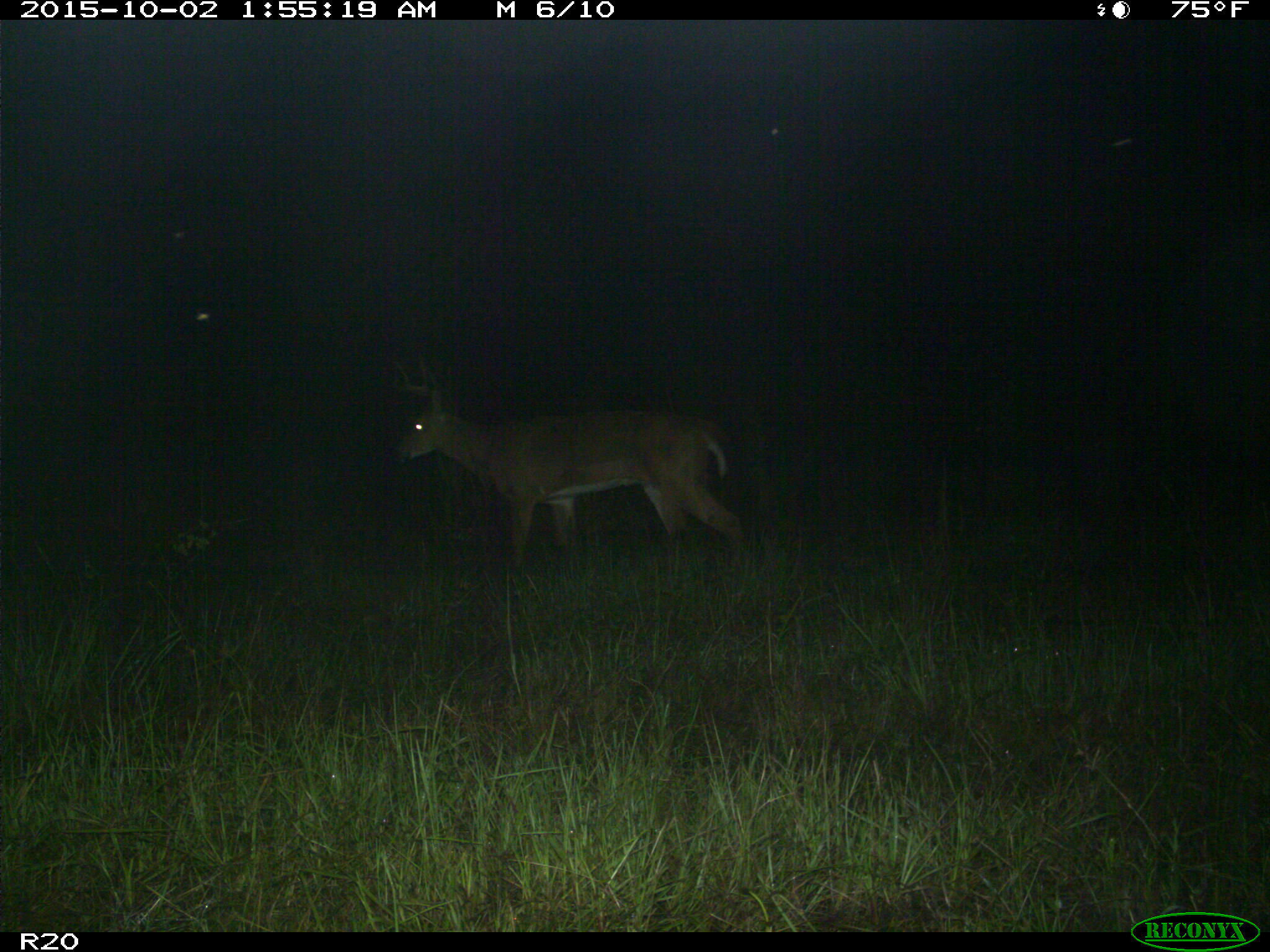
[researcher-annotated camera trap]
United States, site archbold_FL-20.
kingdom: Animalia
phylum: Chordata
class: Mammalia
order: Artiodactyla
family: Cervidae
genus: Odocoileus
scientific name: Odocoileus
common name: deer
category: unidentified deer